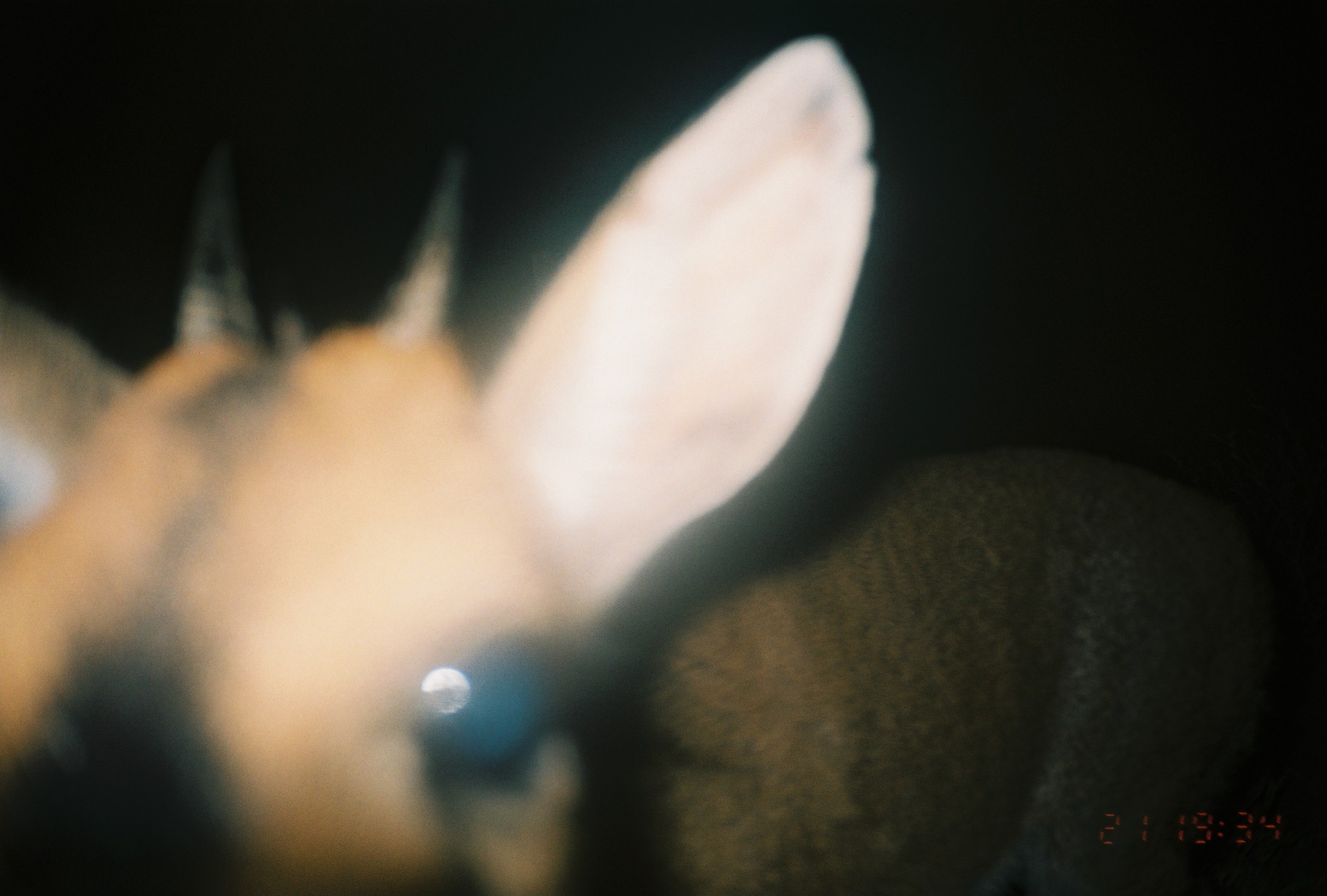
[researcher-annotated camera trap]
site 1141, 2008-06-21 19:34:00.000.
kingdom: Animalia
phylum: Chordata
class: Mammalia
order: Artiodactyla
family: Bovidae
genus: Sylvicapra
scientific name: Sylvicapra grimmia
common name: bush duiker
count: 1